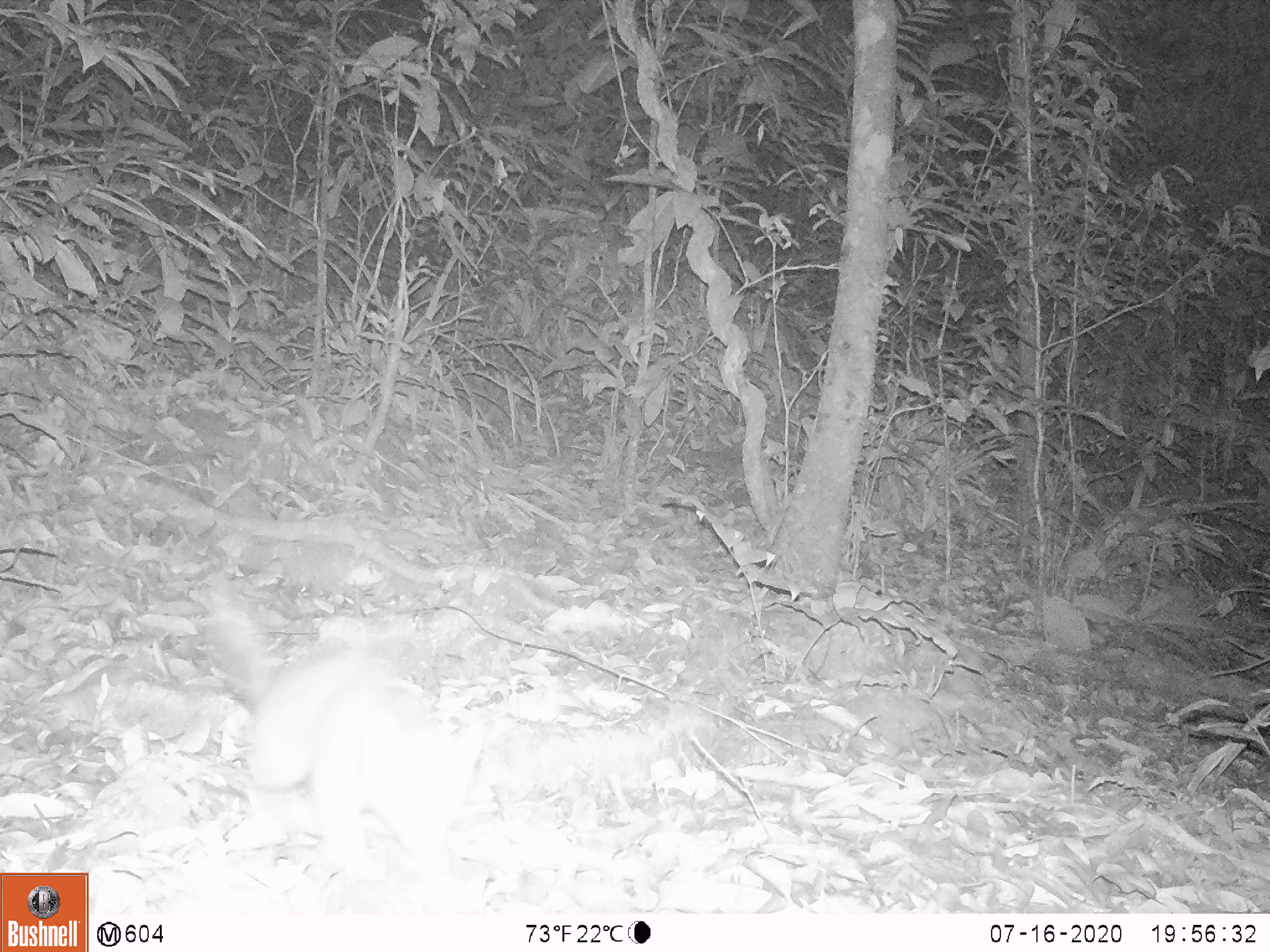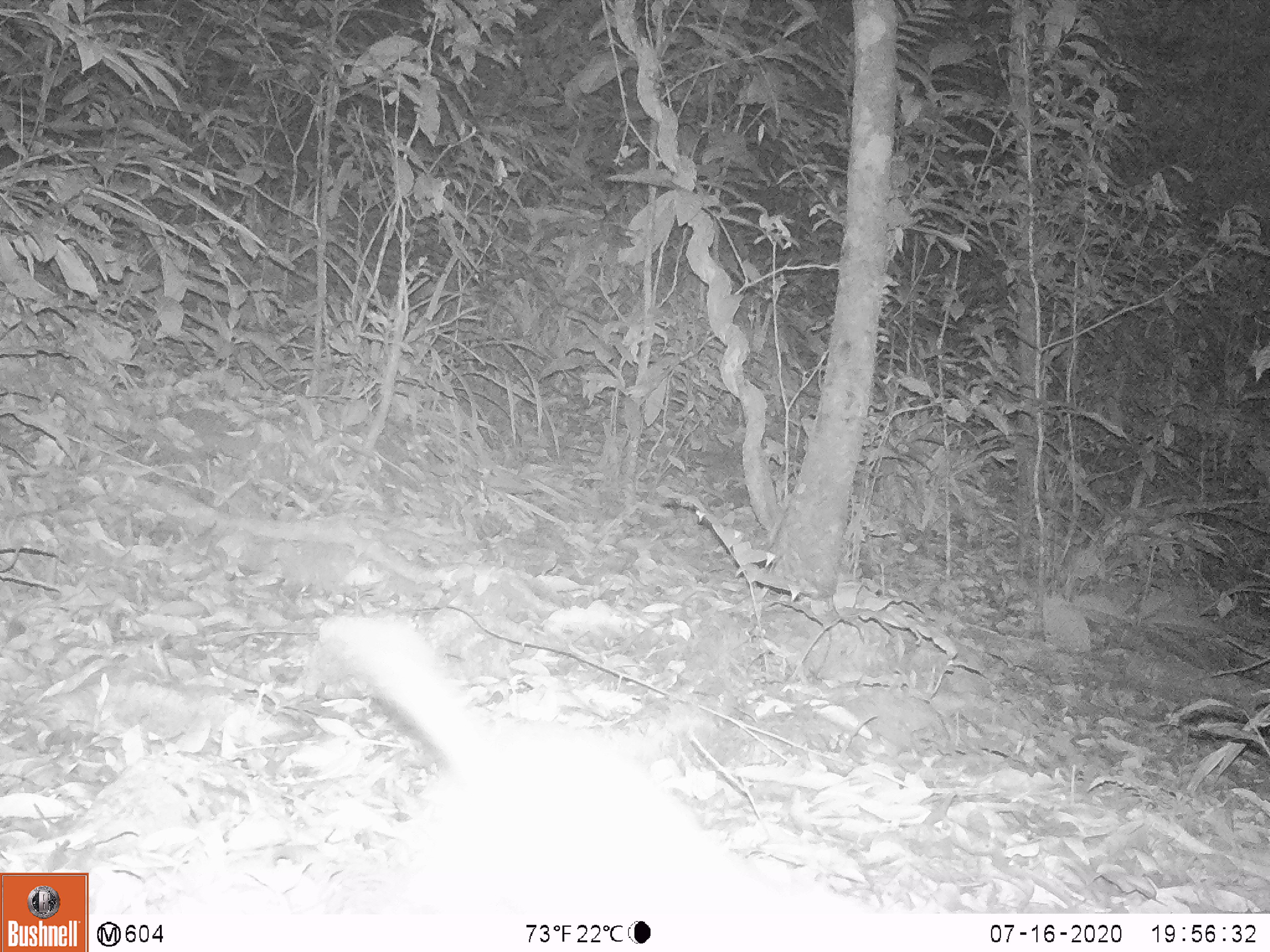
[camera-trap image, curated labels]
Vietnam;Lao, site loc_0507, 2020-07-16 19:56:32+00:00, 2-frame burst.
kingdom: Animalia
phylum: Chordata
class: Mammalia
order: Carnivora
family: Mustelidae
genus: Melogale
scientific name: Melogale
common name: ferret badger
Ferret badger (Melogale). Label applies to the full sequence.